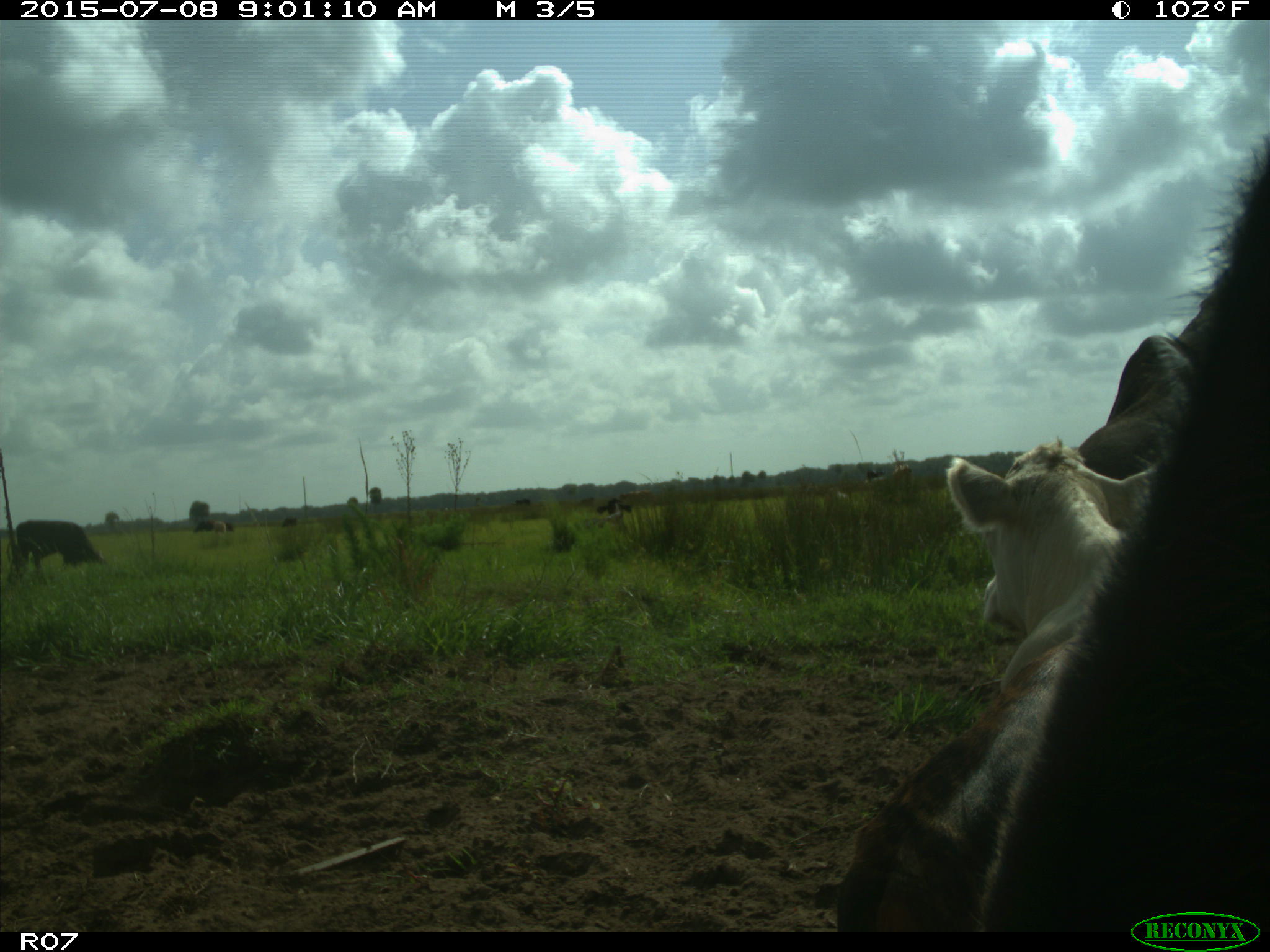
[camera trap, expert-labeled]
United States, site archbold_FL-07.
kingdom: Animalia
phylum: Chordata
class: Mammalia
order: Artiodactyla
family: Bovidae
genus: Bos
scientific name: Bos taurus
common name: domestic cow